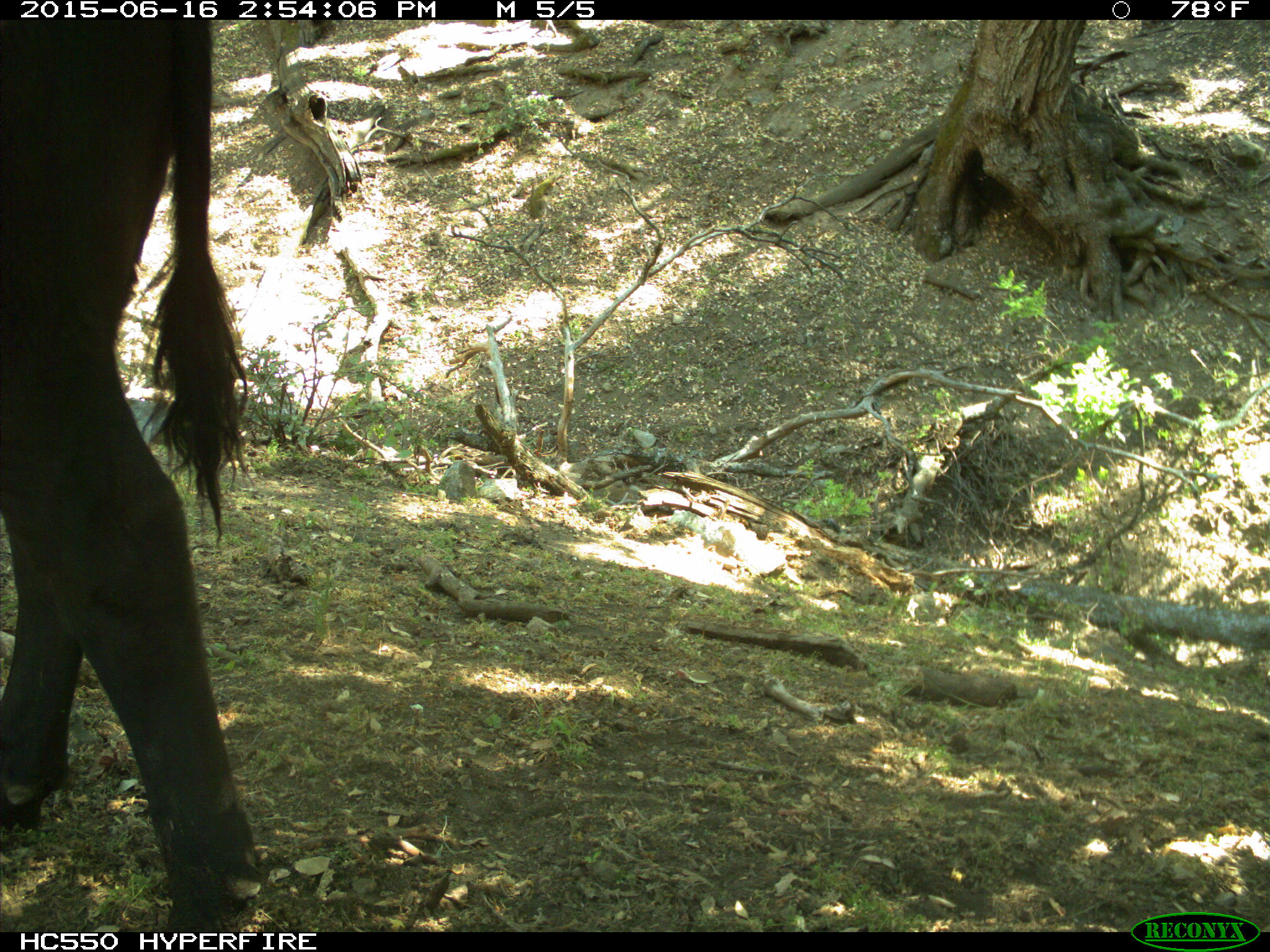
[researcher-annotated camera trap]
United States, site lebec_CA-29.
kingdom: Animalia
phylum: Chordata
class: Mammalia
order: Artiodactyla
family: Bovidae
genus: Bos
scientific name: Bos taurus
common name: domestic cow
Bos taurus (domestic cow).